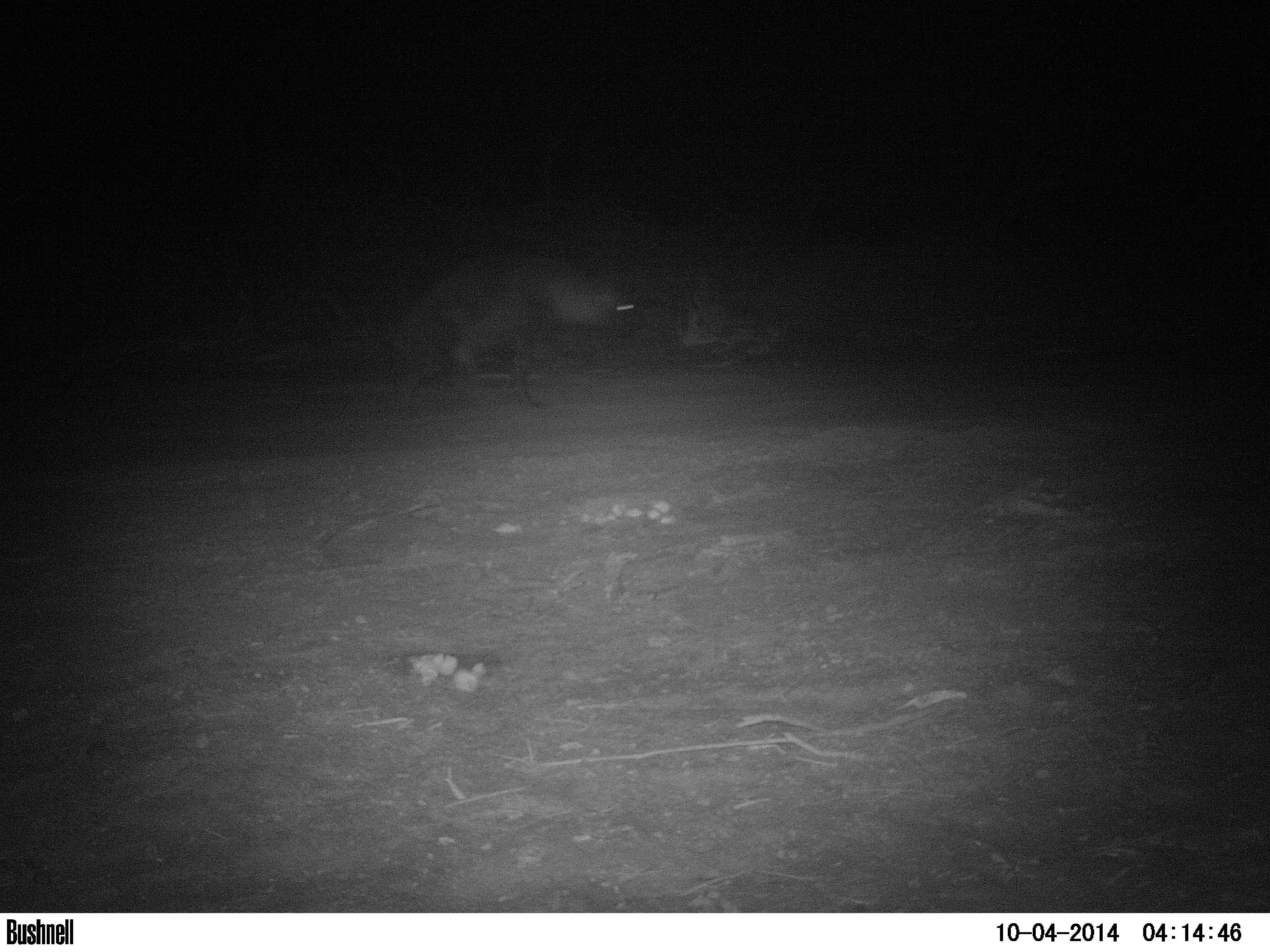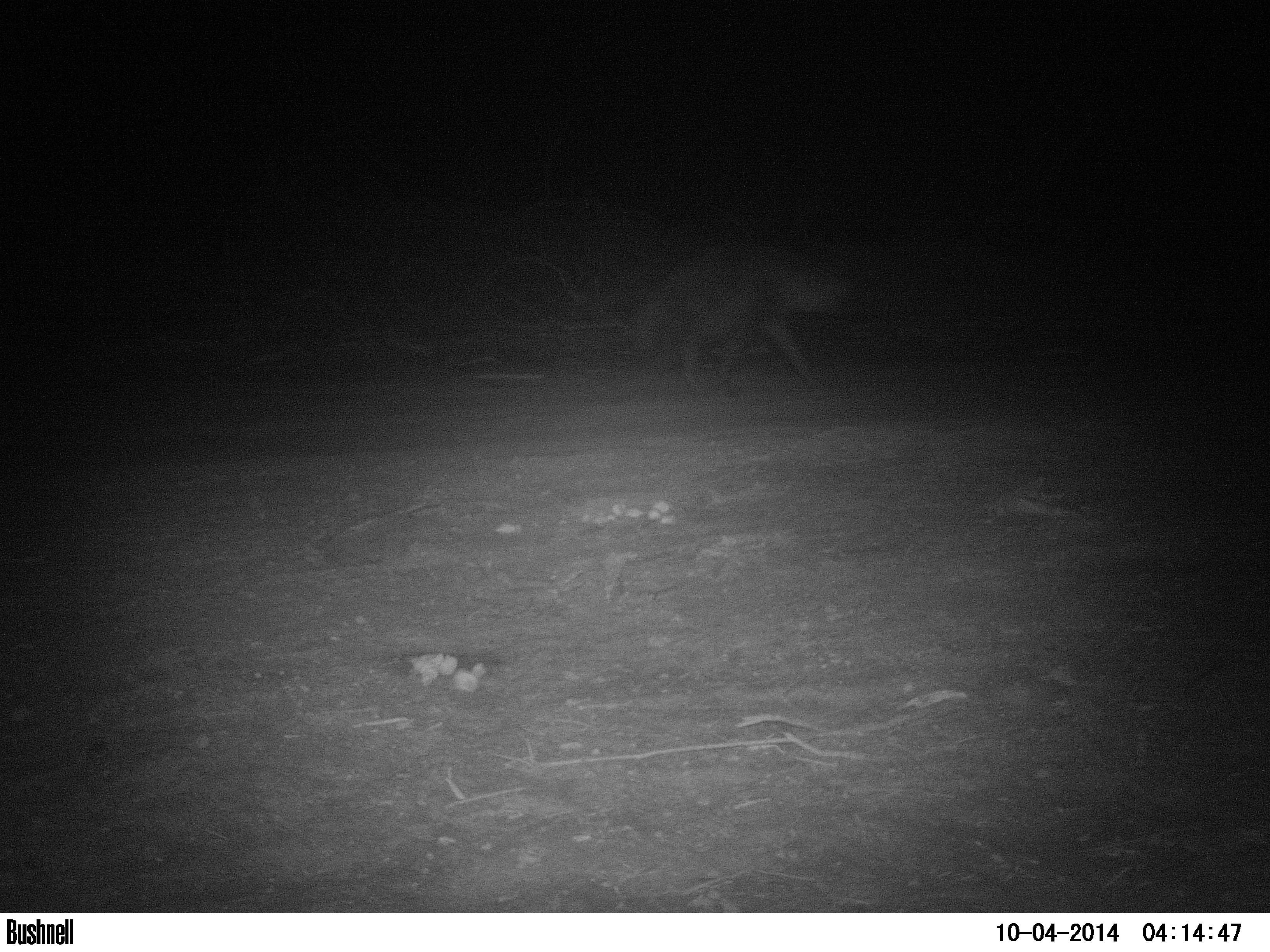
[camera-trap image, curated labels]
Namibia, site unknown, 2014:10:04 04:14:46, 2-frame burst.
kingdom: Animalia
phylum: Chordata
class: Mammalia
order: Carnivora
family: Hyaenidae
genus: Parahyaena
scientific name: Parahyaena brunnea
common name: brown hyena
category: hyaena brunnea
Hyaena brunnea (brown hyena) (Parahyaena brunnea).